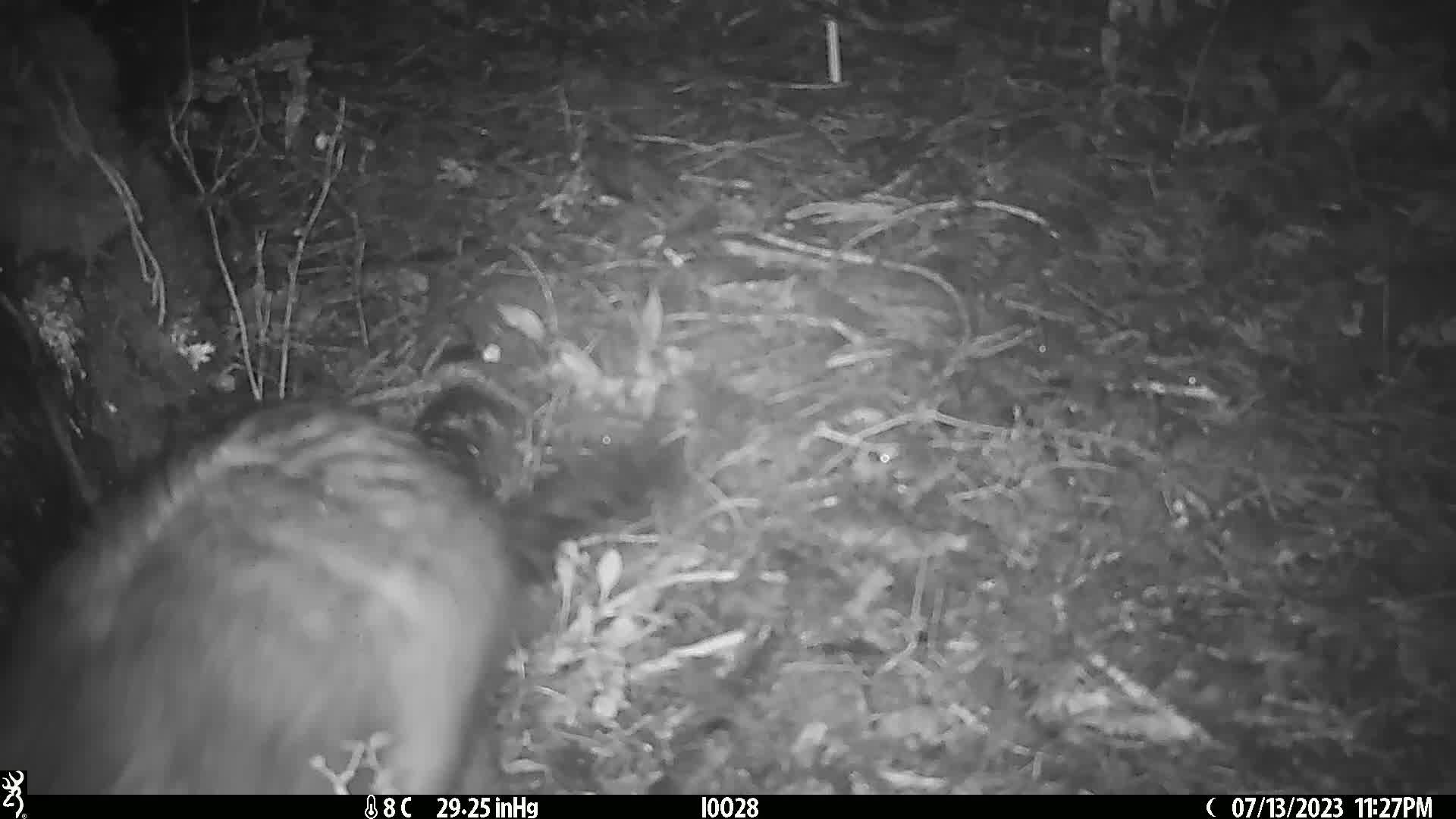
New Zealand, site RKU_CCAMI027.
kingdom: Animalia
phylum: Chordata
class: Mammalia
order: Diprotodontia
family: Phalangeridae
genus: Trichosurus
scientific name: Trichosurus vulpecula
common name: common brushtail possum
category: possum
Possum (common brushtail possum) (Trichosurus vulpecula).